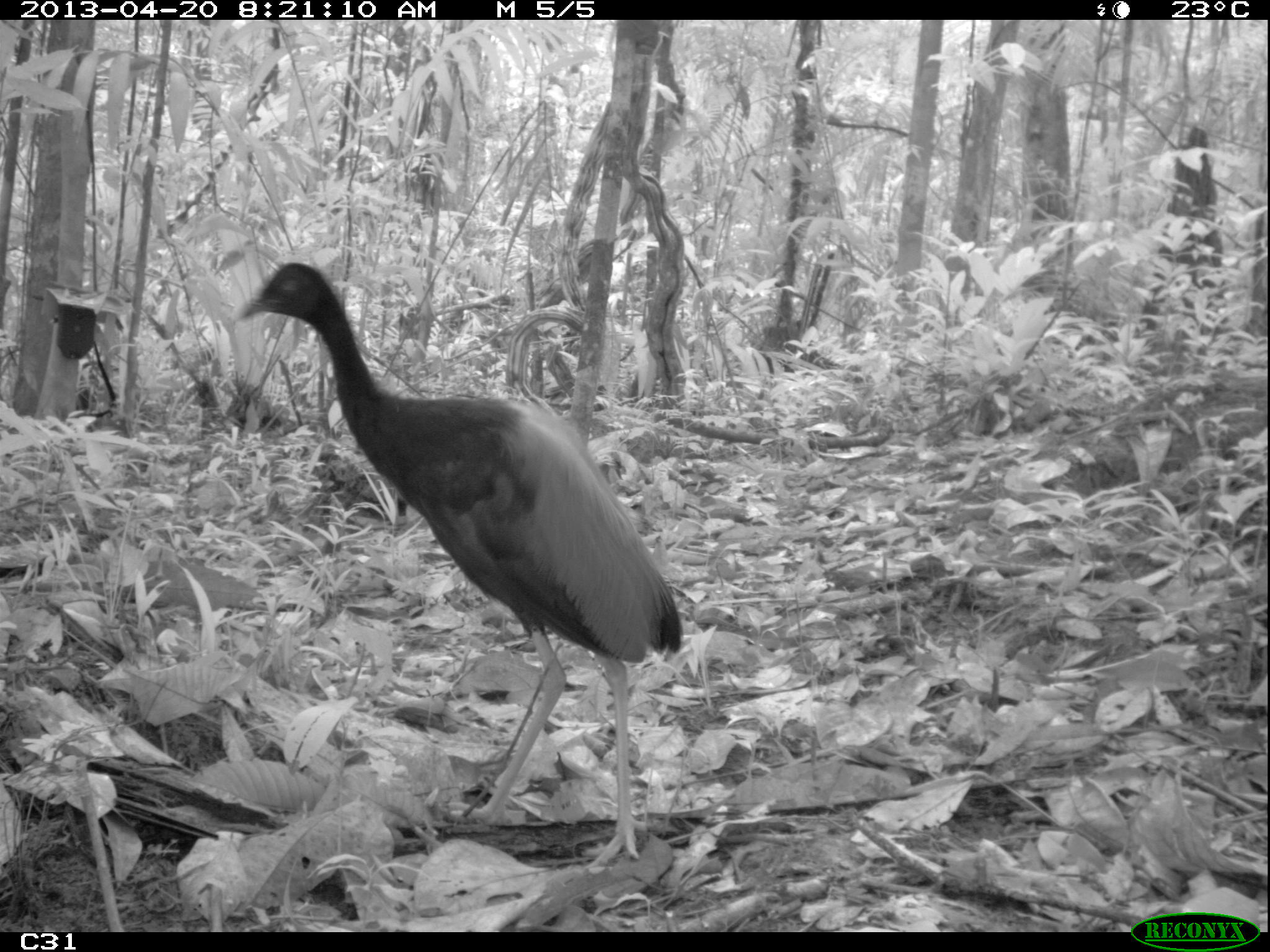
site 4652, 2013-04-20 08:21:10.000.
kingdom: Animalia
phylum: Chordata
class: Aves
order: Gruiformes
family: Psophiidae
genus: Psophia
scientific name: Psophia crepitans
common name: gray-winged trumpeter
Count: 2.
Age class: adult.